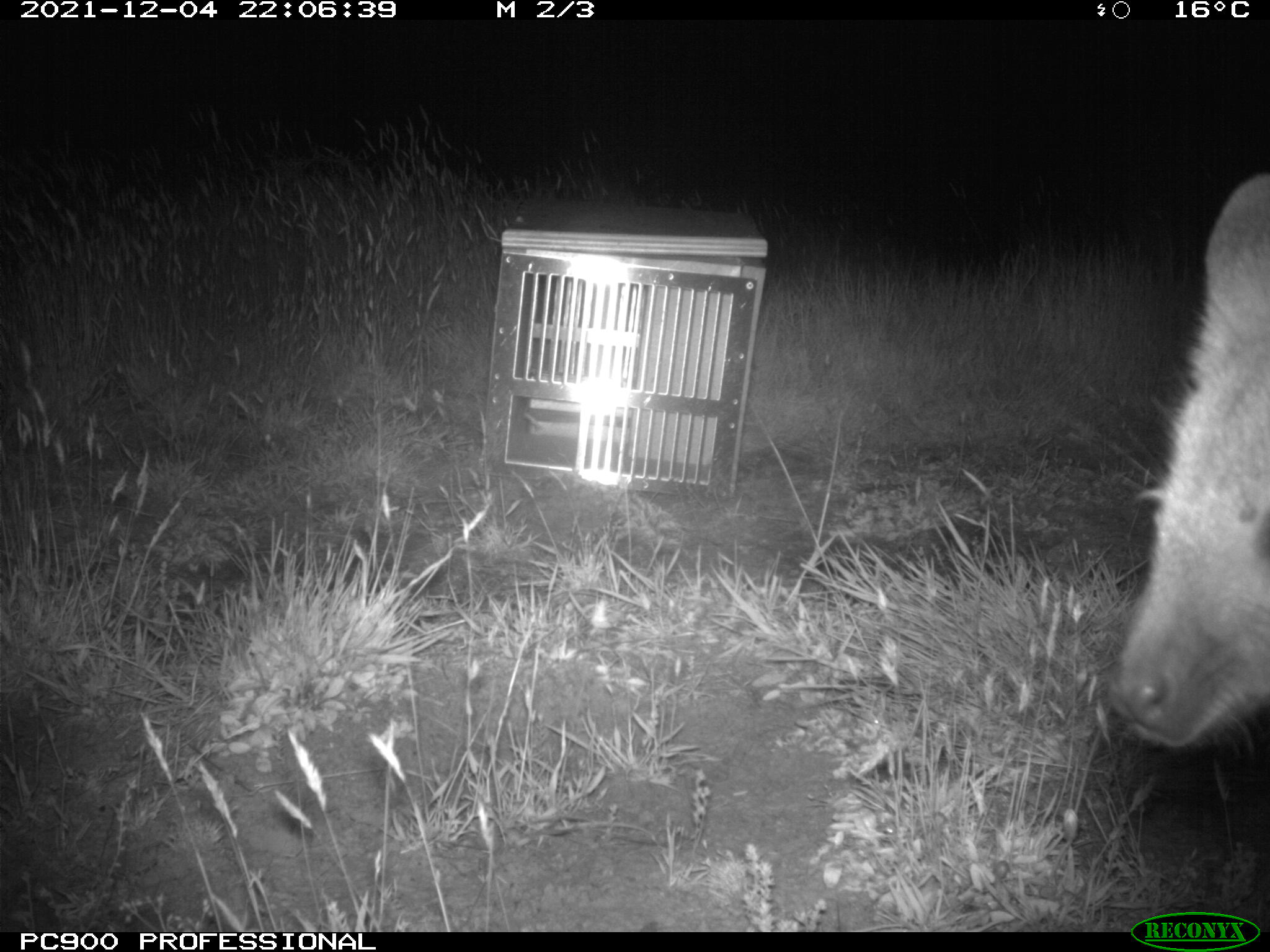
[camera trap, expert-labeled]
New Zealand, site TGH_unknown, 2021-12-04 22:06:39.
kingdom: Animalia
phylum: Chordata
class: Mammalia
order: Diprotodontia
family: Macropodidae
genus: Notamacropus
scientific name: Notamacropus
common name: wallaby